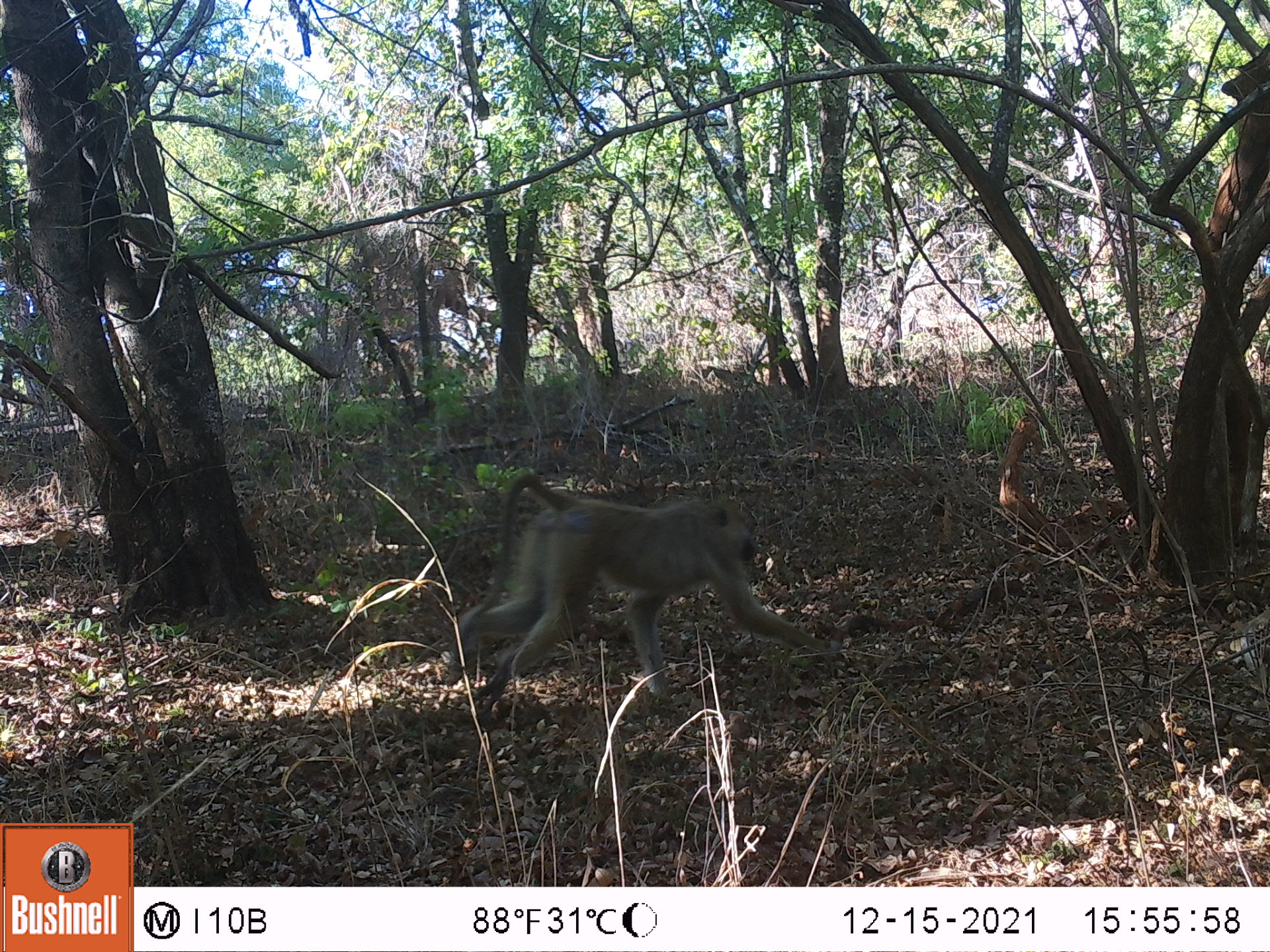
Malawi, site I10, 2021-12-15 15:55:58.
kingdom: Animalia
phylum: Chordata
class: Mammalia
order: Primates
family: Cercopithecidae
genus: Papio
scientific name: Papio cynocephalus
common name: yellow baboon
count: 1